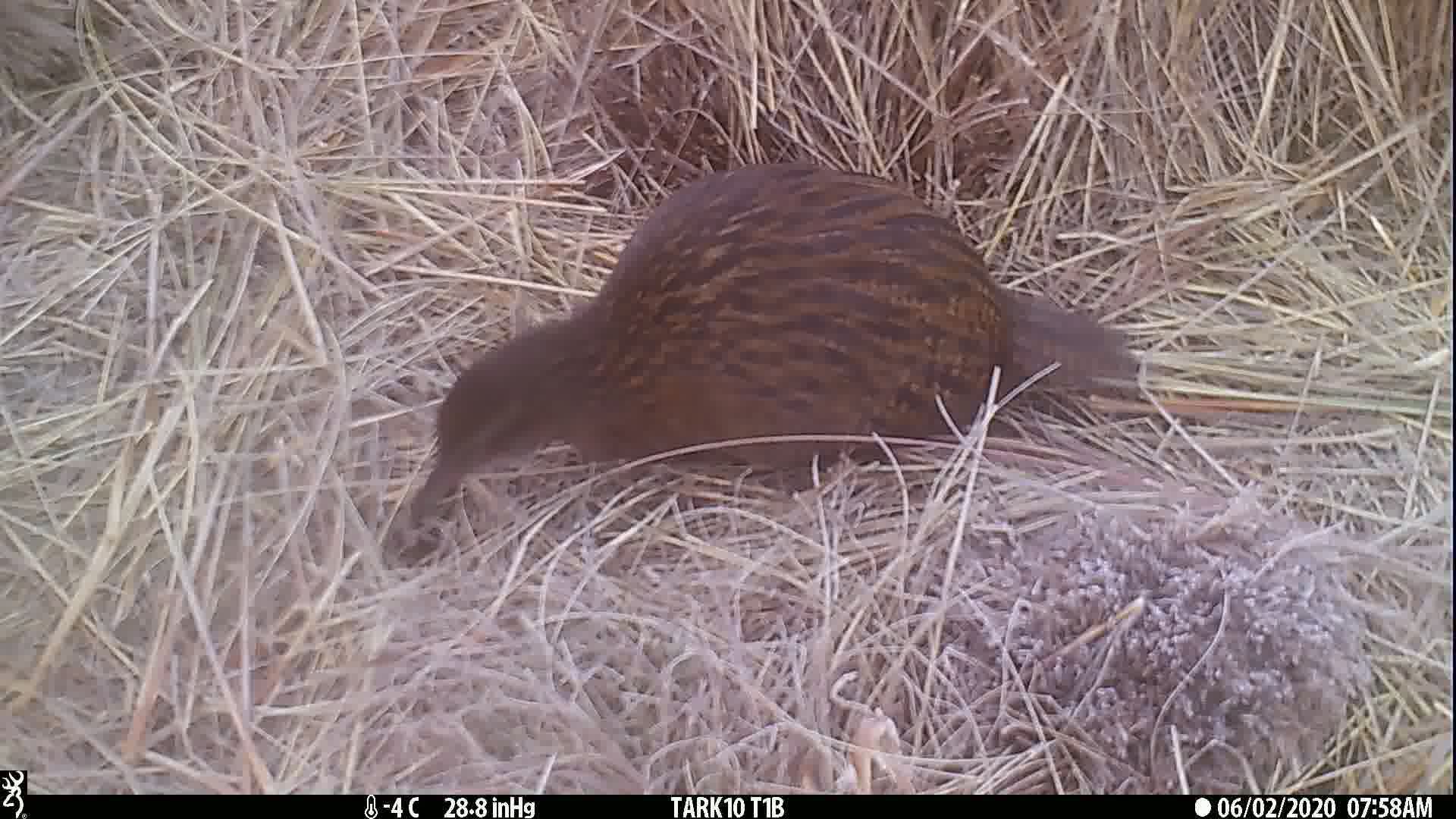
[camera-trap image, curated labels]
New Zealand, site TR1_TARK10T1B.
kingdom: Animalia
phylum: Chordata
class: Aves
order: Gruiformes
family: Rallidae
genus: Gallirallus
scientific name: Gallirallus australis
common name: weka